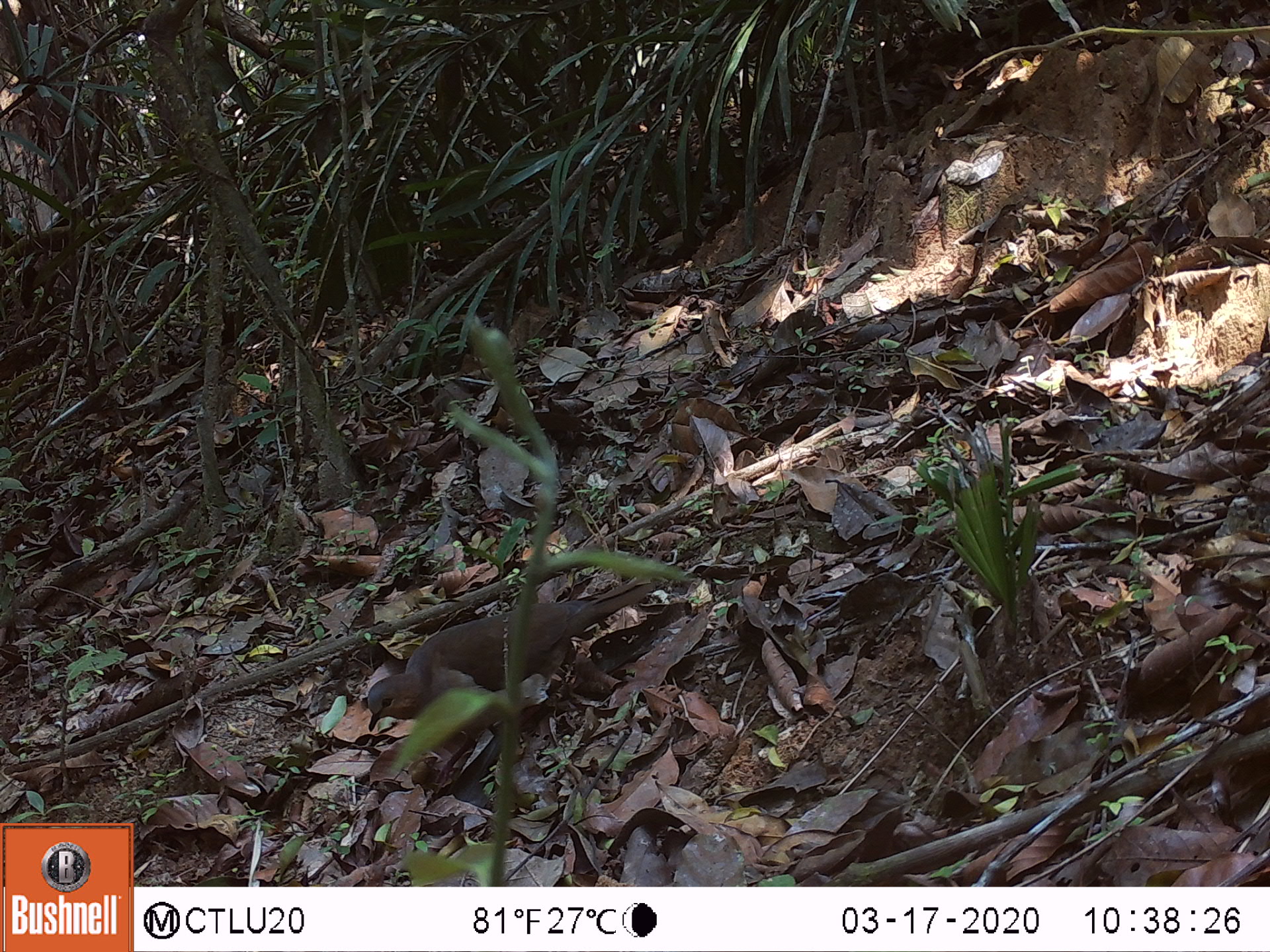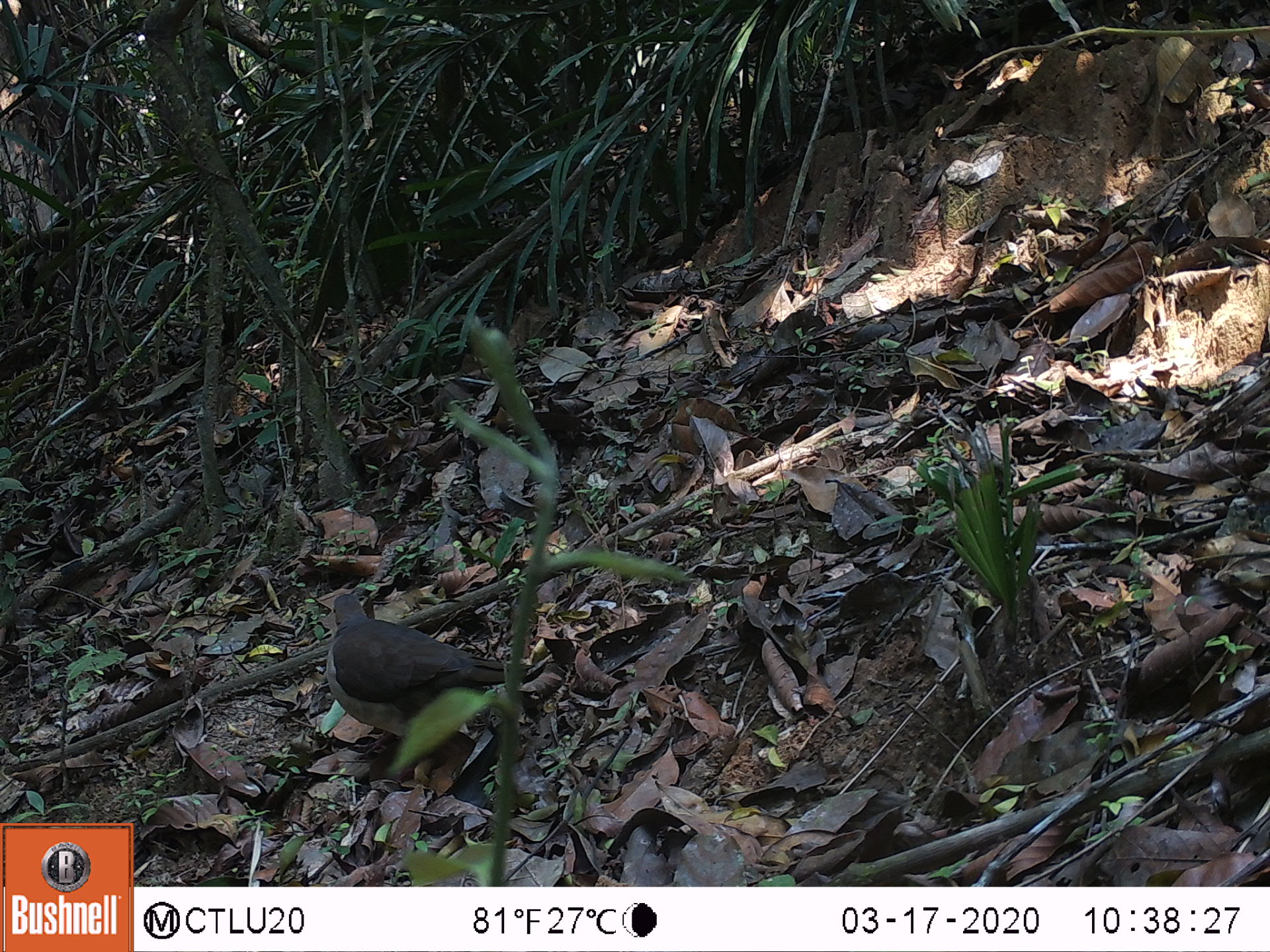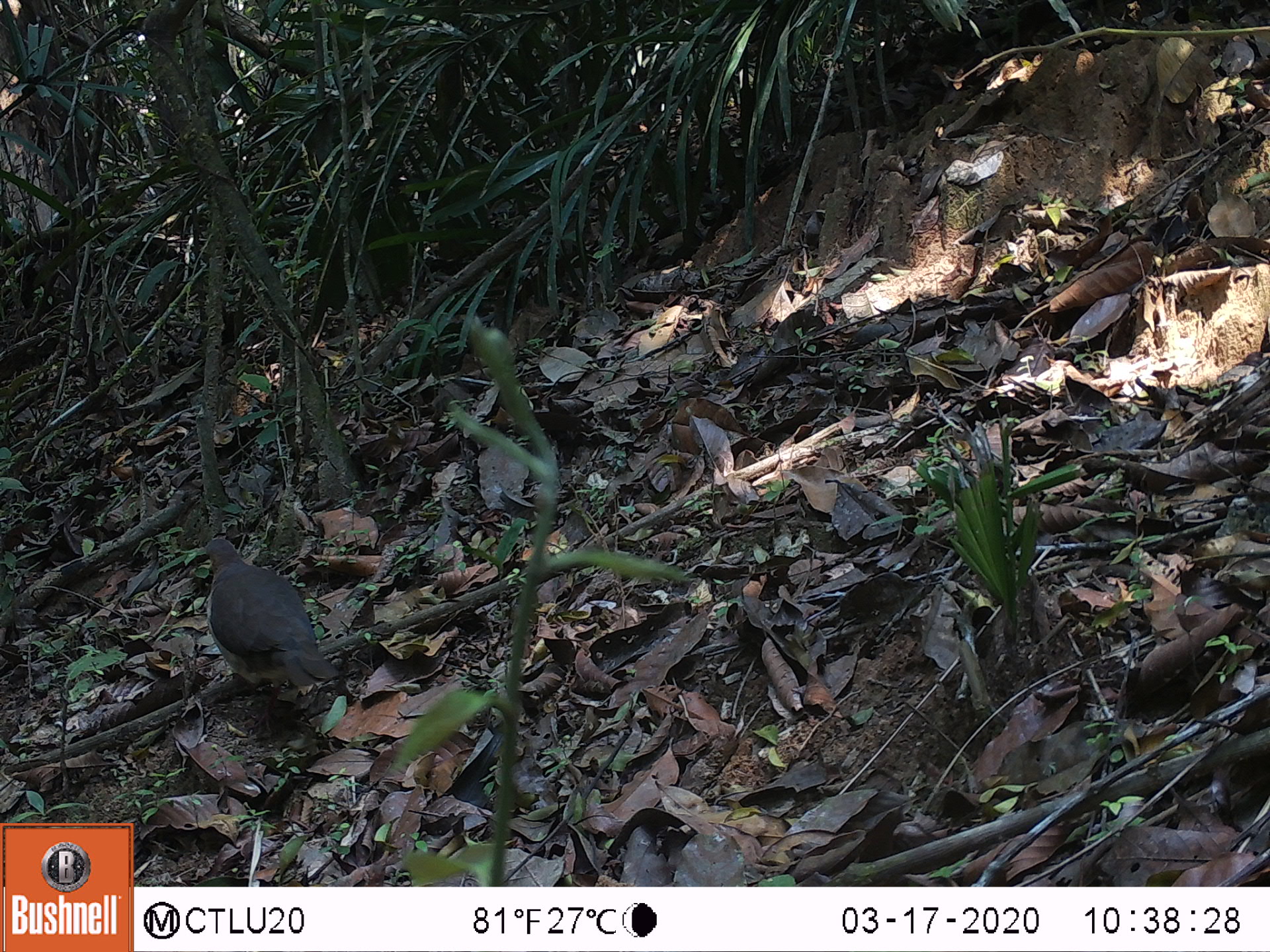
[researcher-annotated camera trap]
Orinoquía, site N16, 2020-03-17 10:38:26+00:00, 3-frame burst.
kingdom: Animalia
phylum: Chordata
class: Aves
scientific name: Aves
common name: bird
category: unknown bird